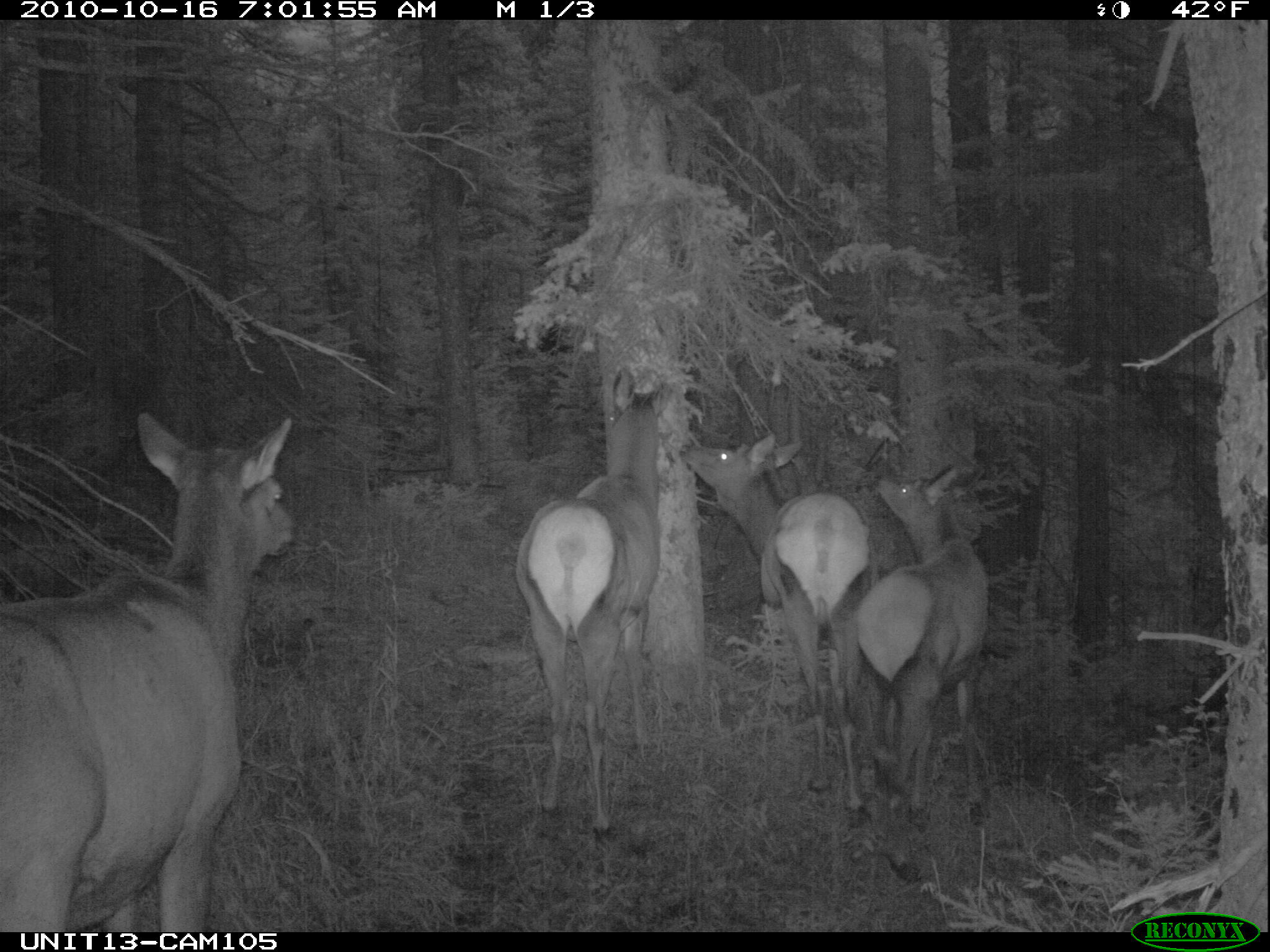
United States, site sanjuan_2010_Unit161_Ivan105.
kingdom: Animalia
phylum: Chordata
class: Mammalia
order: Artiodactyla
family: Cervidae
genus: Cervus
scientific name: Cervus elaphus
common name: red deer